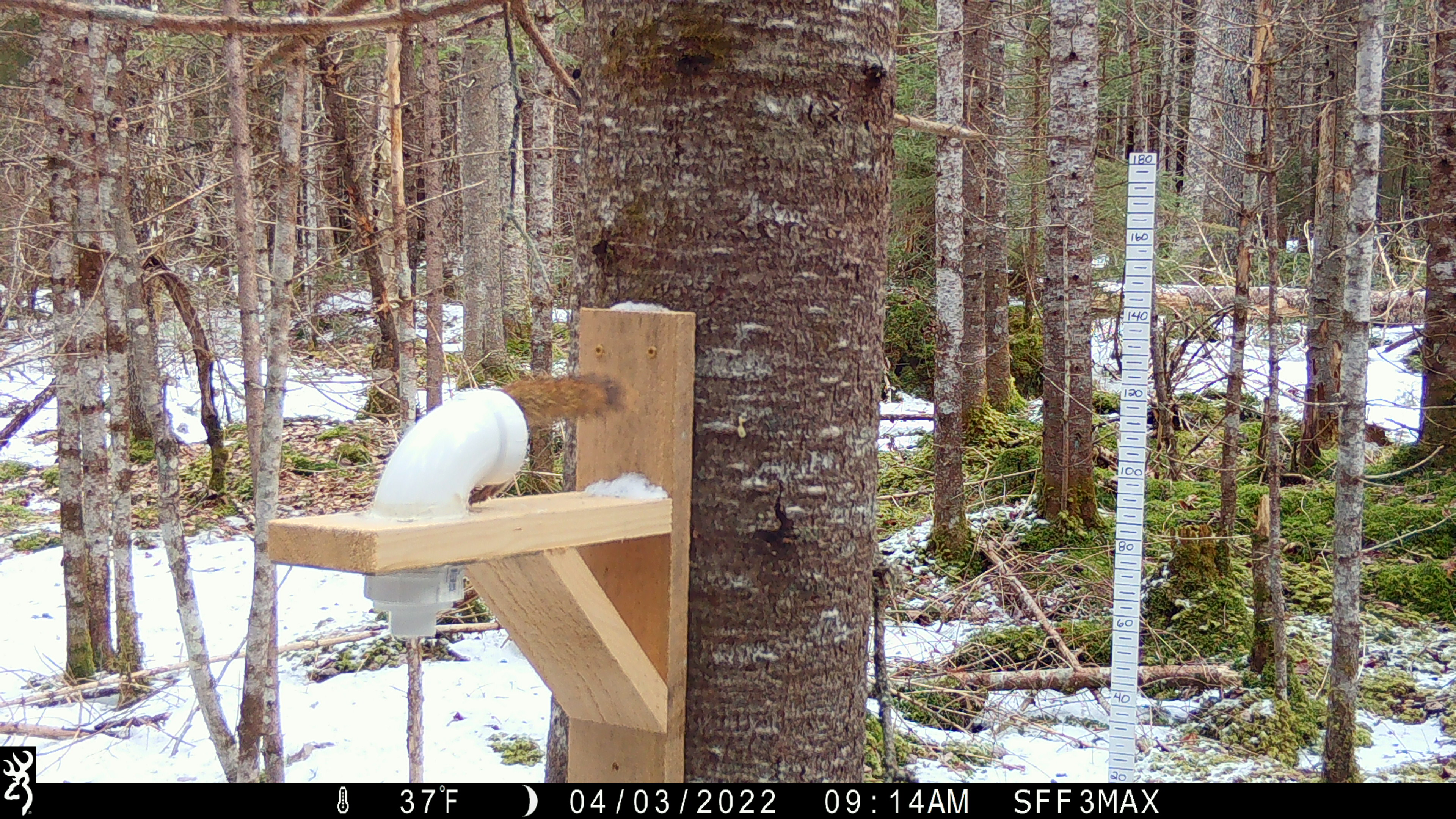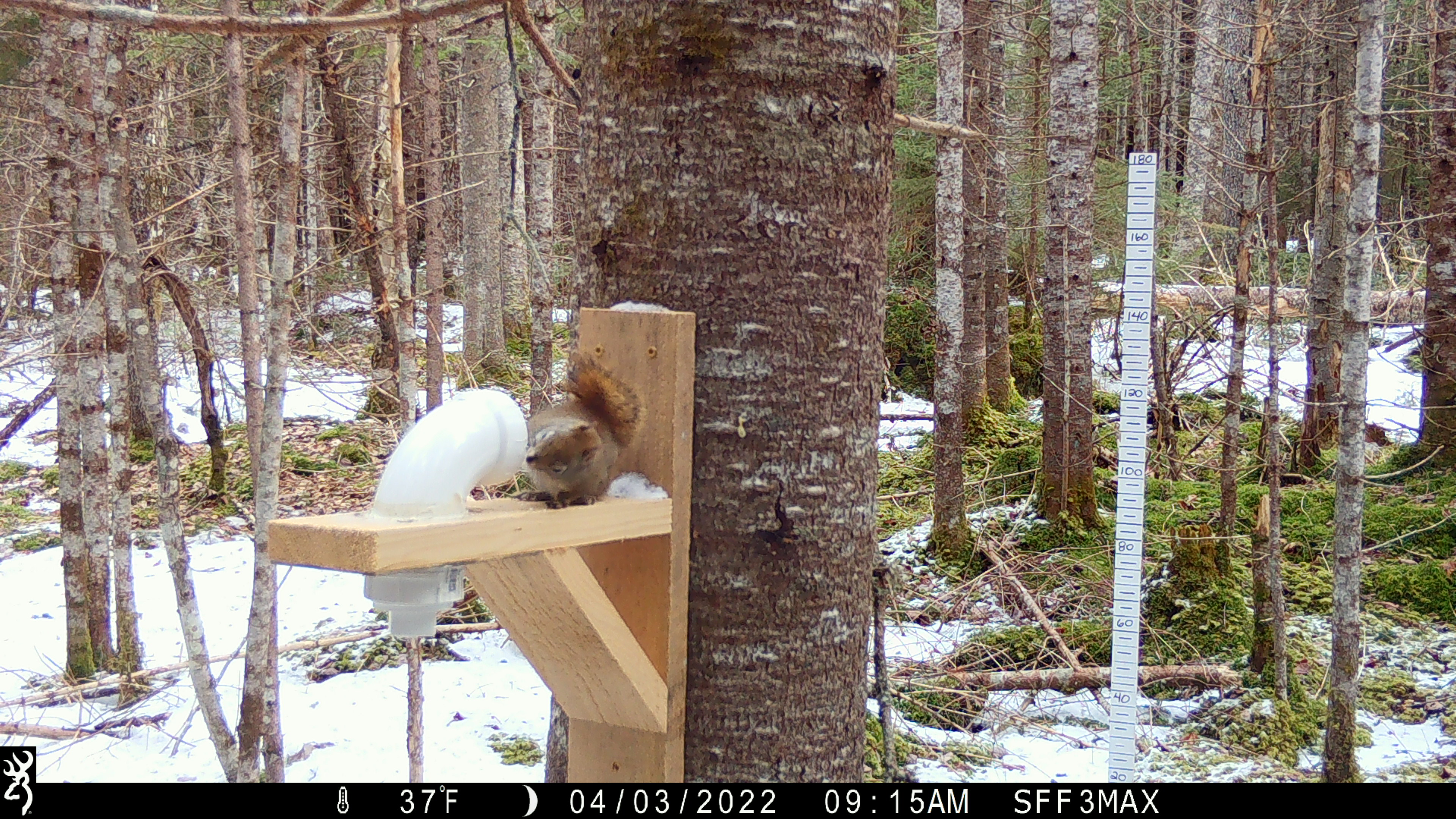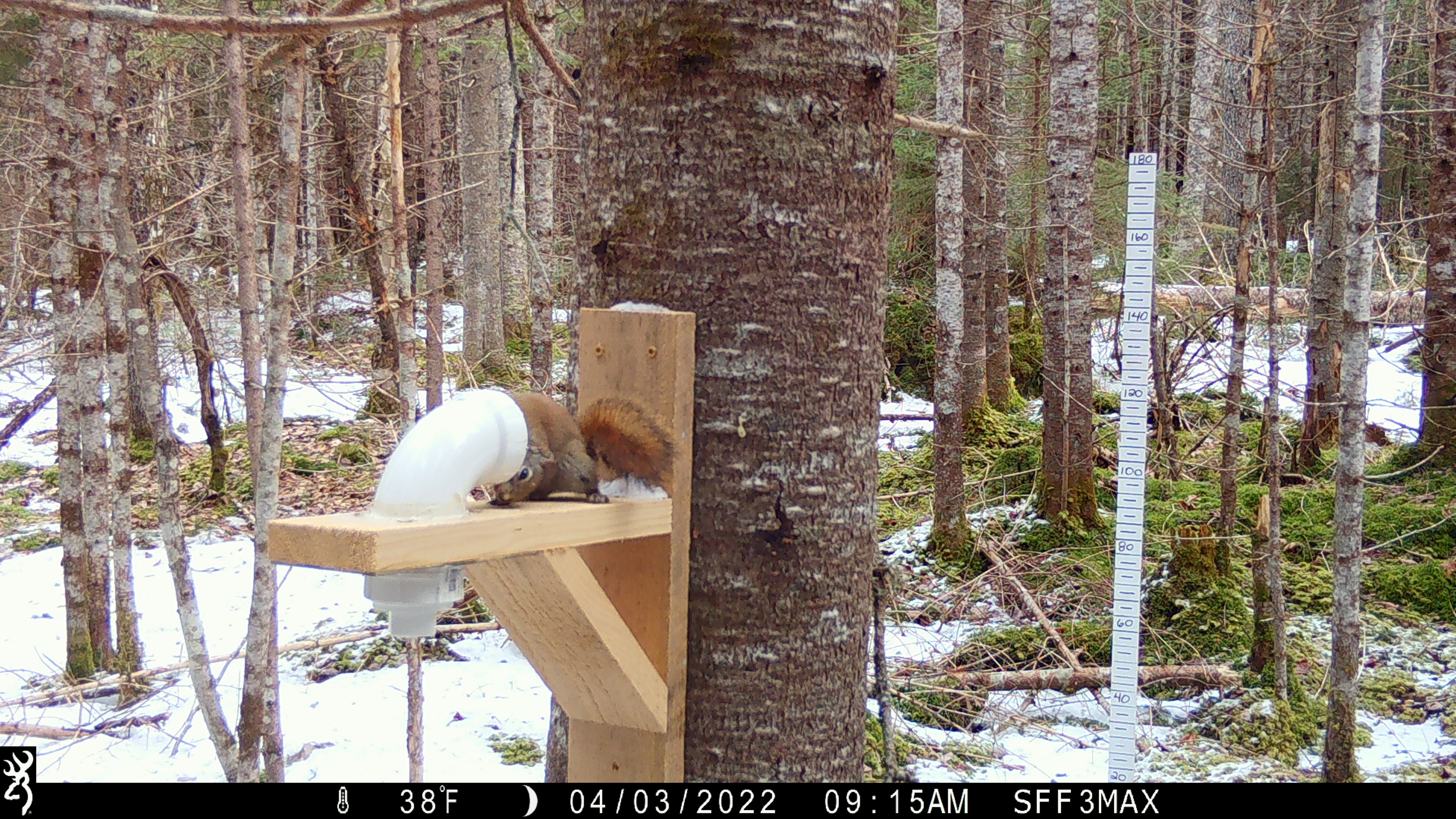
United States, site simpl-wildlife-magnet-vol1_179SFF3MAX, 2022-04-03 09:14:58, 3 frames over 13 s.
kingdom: Animalia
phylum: Chordata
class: Mammalia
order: Rodentia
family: Sciuridae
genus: Tamiasciurus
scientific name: Tamiasciurus hudsonicus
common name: red squirrel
Red squirrel (Tamiasciurus hudsonicus).